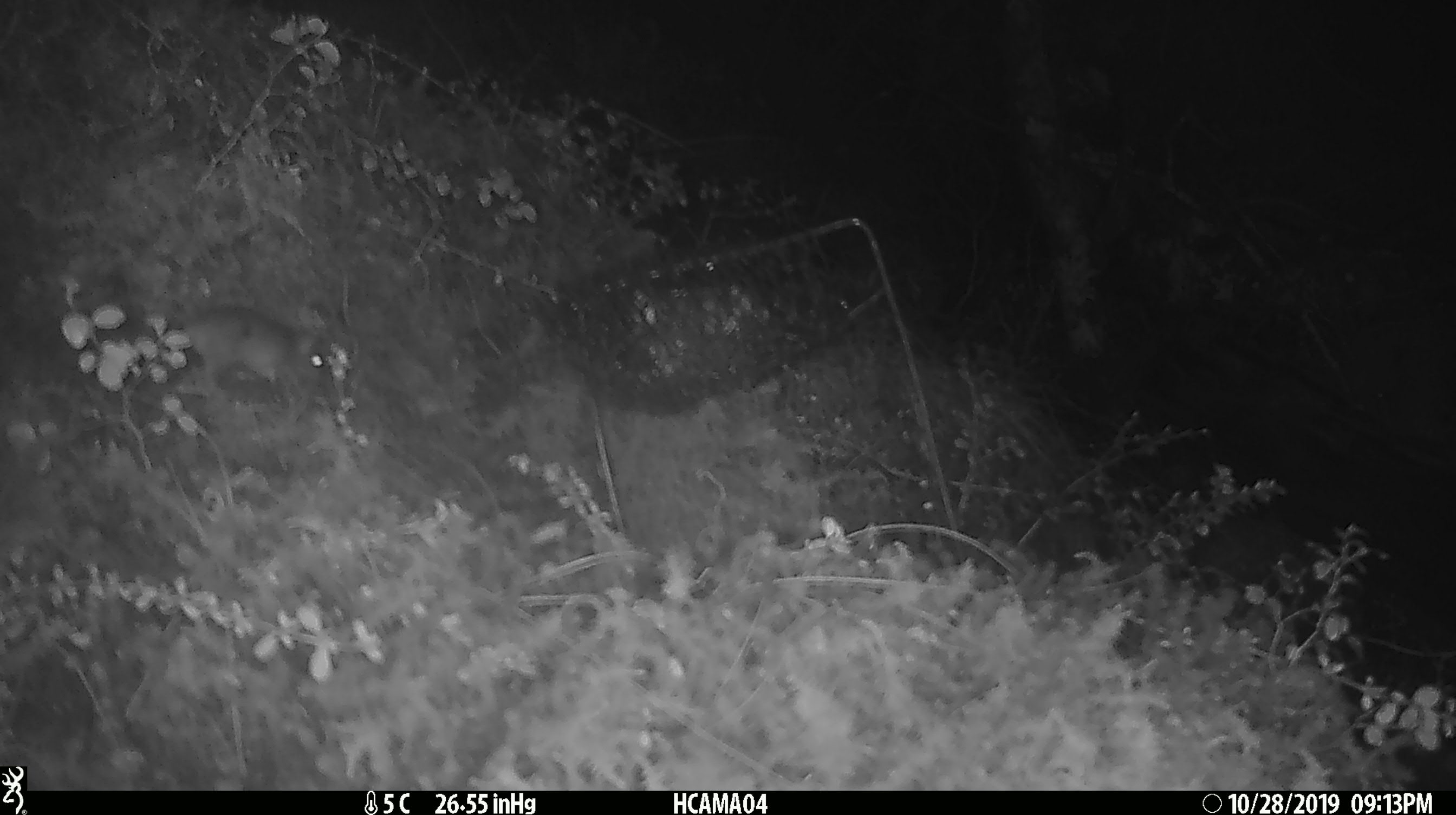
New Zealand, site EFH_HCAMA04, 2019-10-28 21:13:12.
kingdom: Animalia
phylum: Chordata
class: Mammalia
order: Rodentia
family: Muridae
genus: Mus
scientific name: Mus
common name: mouse